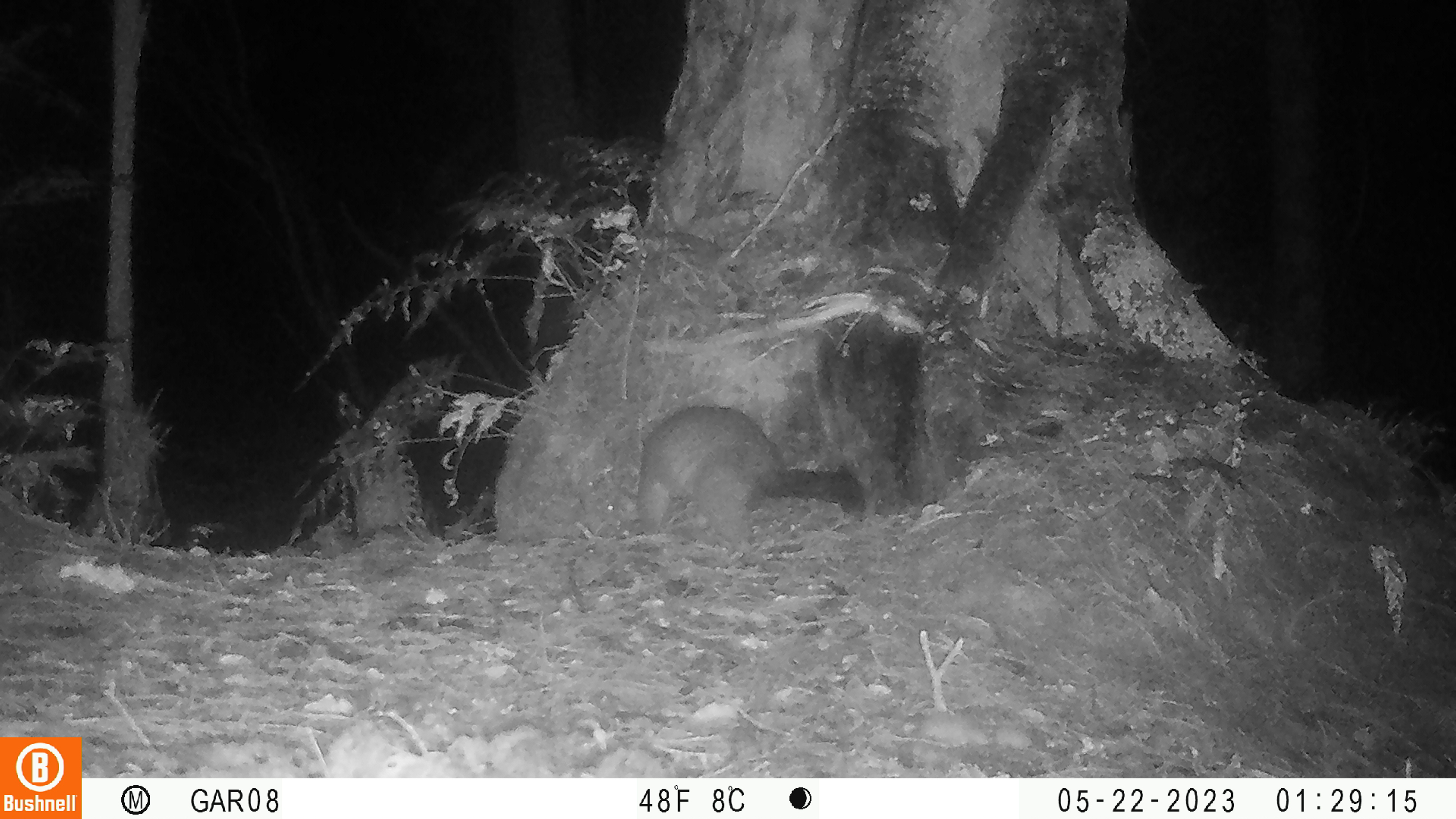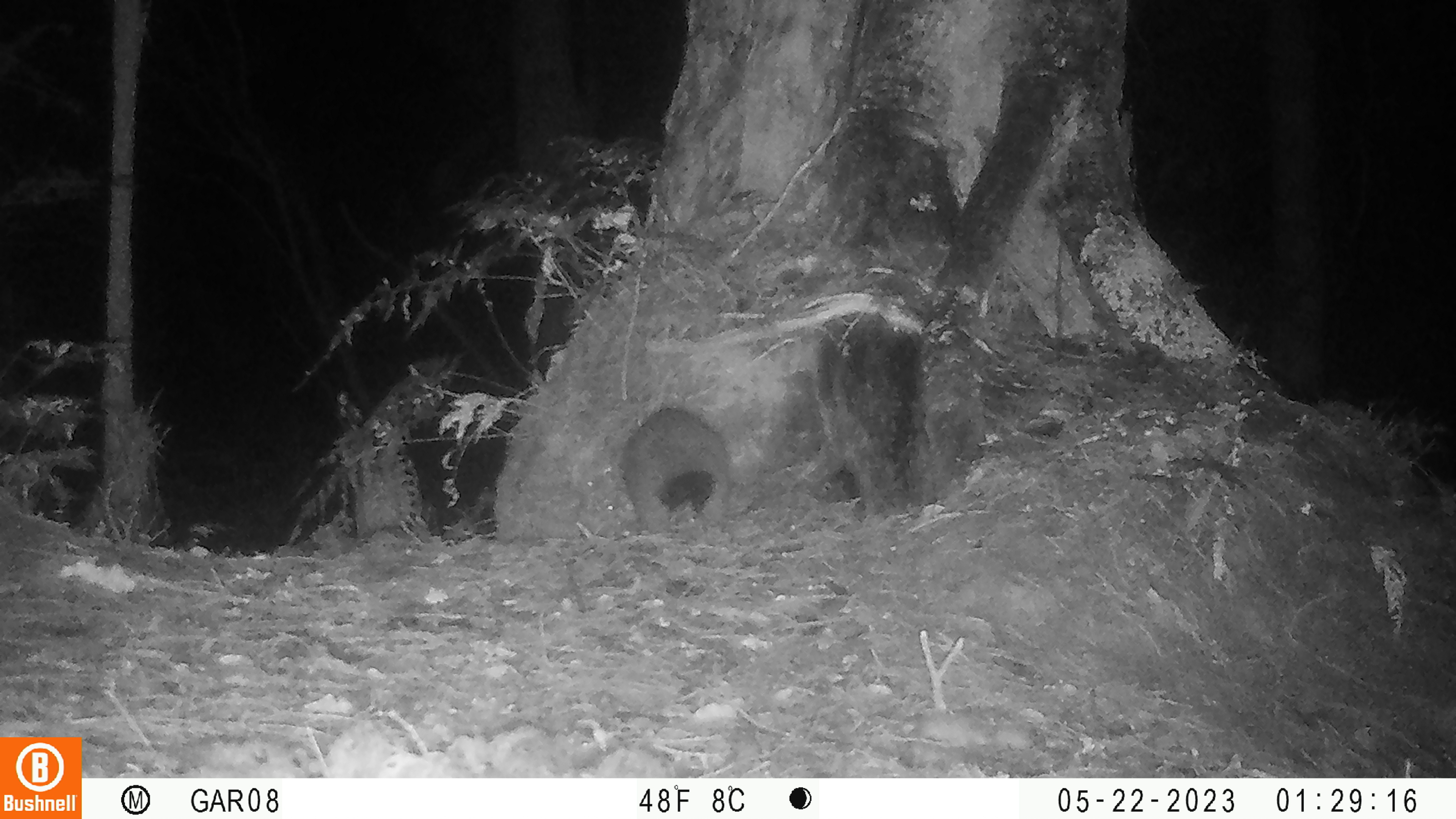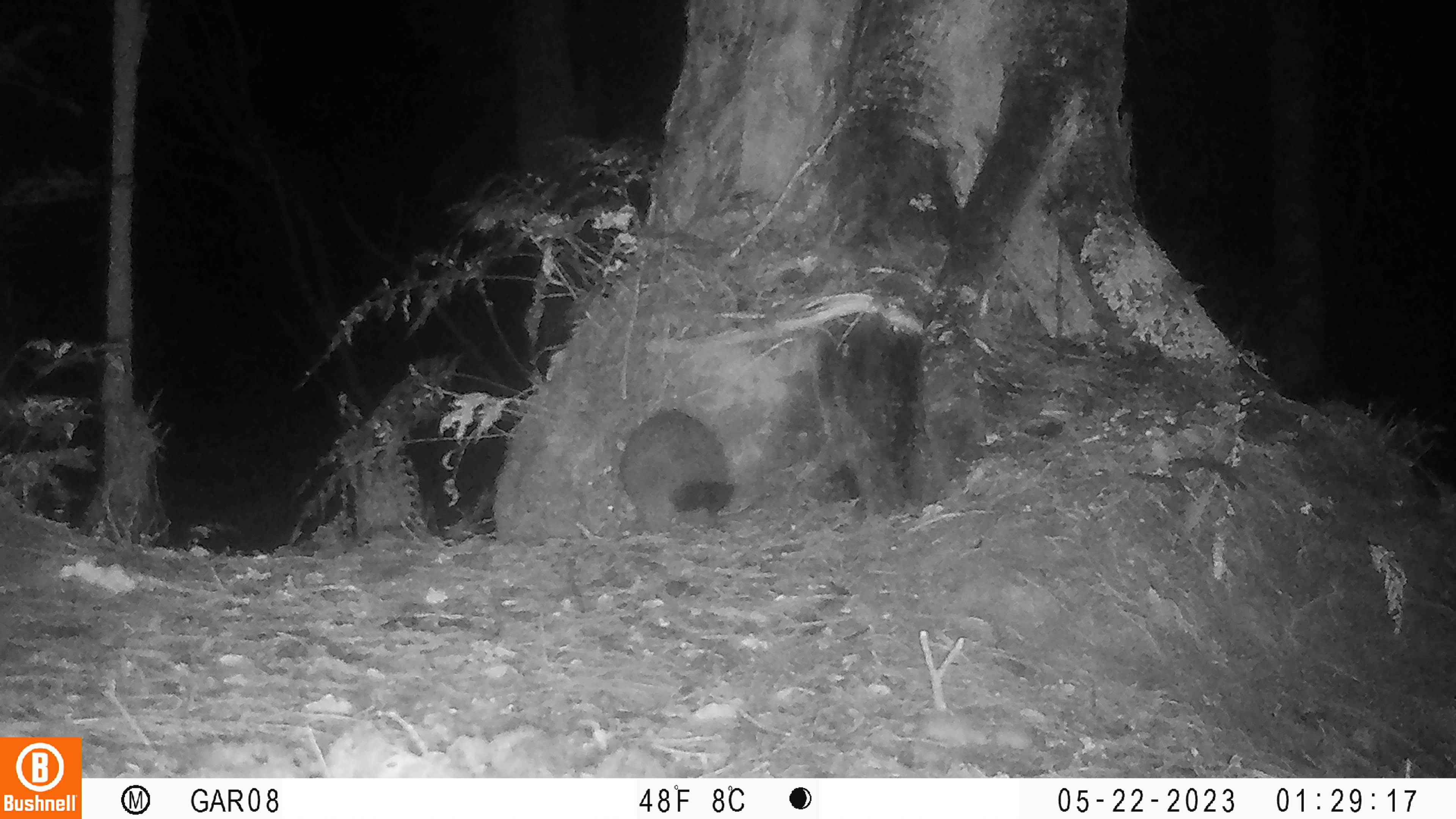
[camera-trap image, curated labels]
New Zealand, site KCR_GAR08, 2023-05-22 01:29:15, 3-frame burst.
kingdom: Animalia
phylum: Chordata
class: Mammalia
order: Diprotodontia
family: Phalangeridae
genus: Trichosurus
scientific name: Trichosurus vulpecula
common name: common brushtail possum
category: possum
Possum (common brushtail possum) (Trichosurus vulpecula).